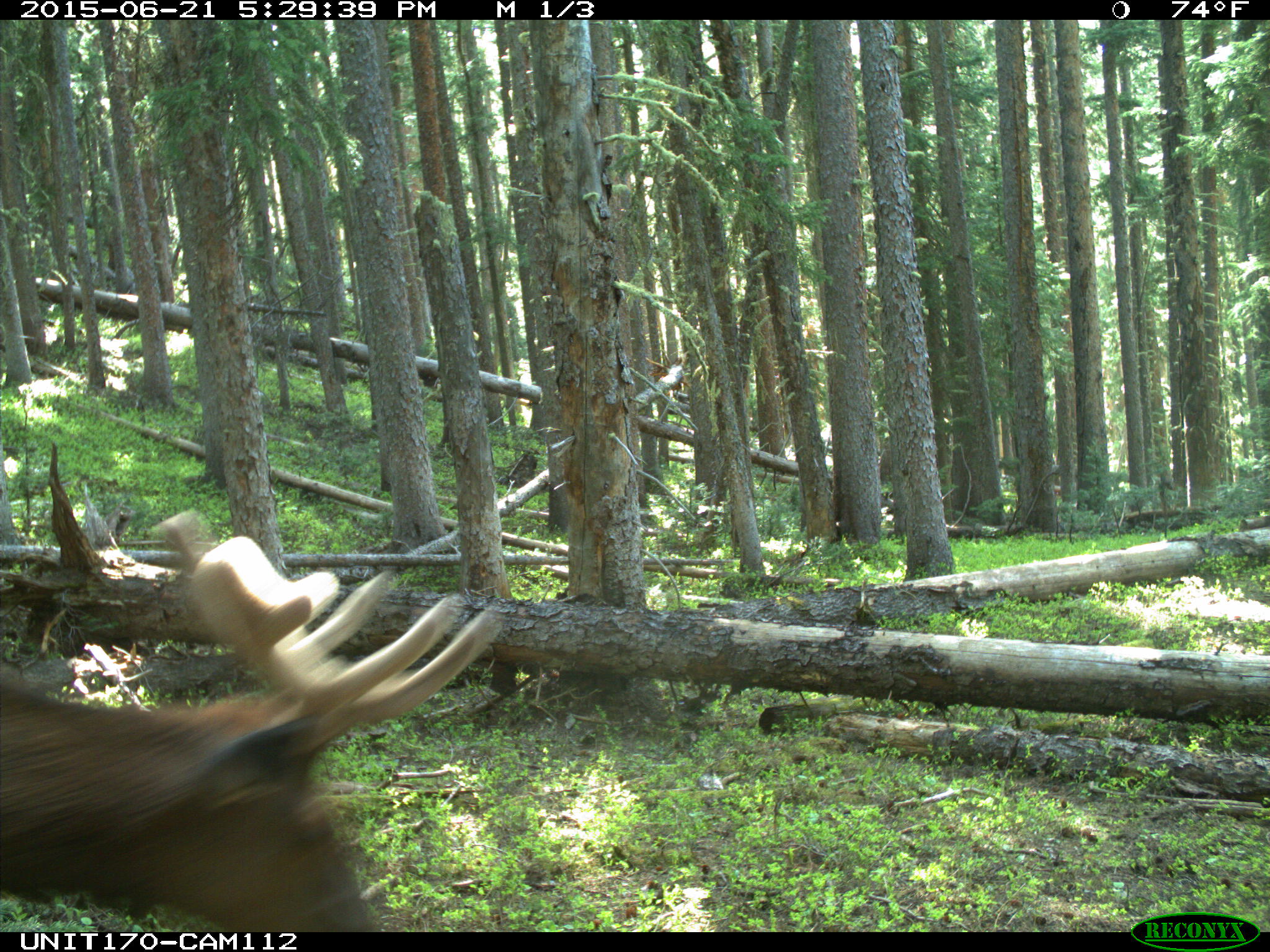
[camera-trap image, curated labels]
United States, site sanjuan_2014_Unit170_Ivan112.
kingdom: Animalia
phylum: Chordata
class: Mammalia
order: Artiodactyla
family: Cervidae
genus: Cervus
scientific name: Cervus elaphus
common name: red deer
Cervus elaphus (red deer).